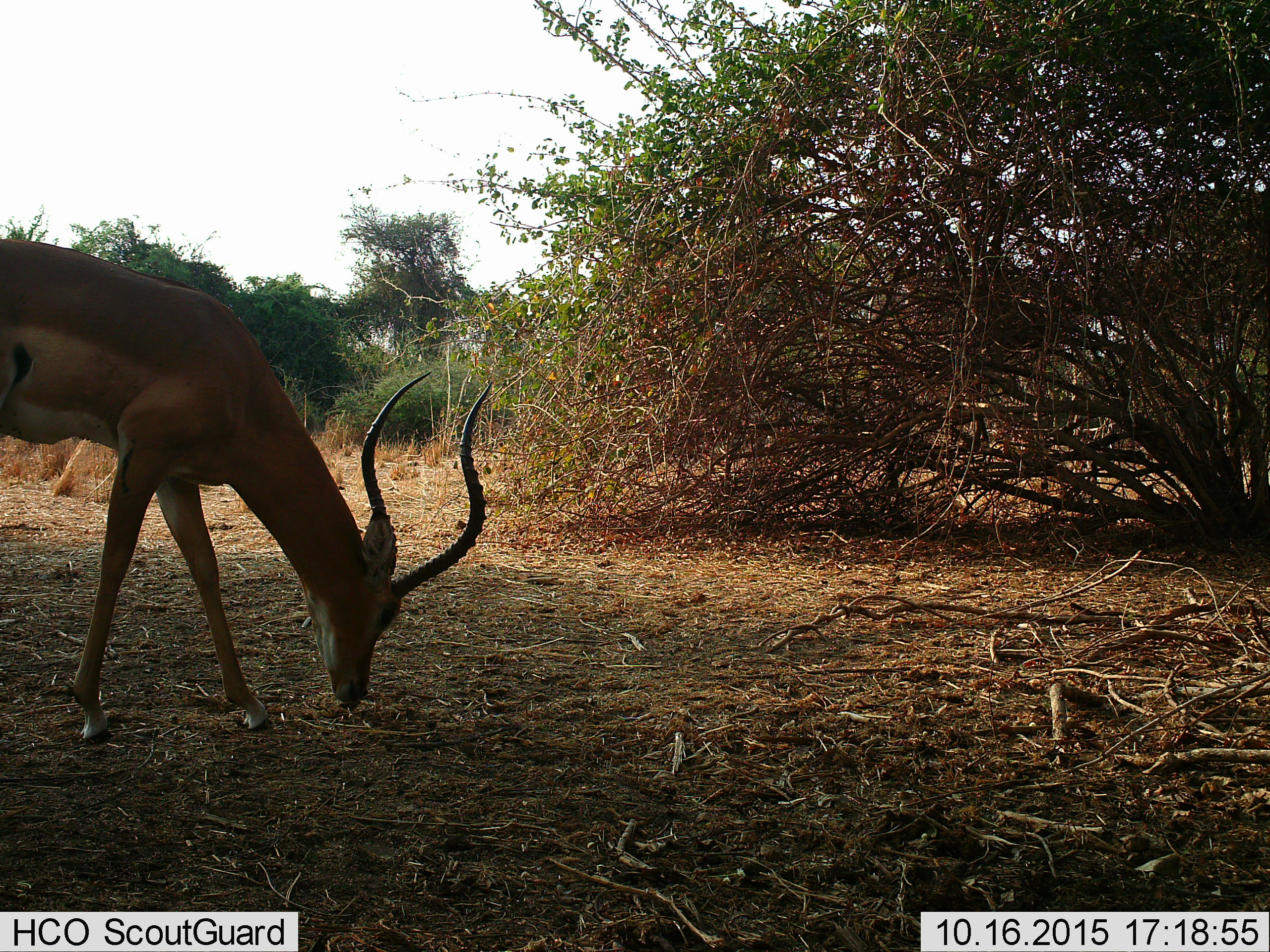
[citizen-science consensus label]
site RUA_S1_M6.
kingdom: Animalia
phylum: Chordata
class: Mammalia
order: Artiodactyla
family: Bovidae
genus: Aepyceros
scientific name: Aepyceros melampus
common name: impala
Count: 1.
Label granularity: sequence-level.